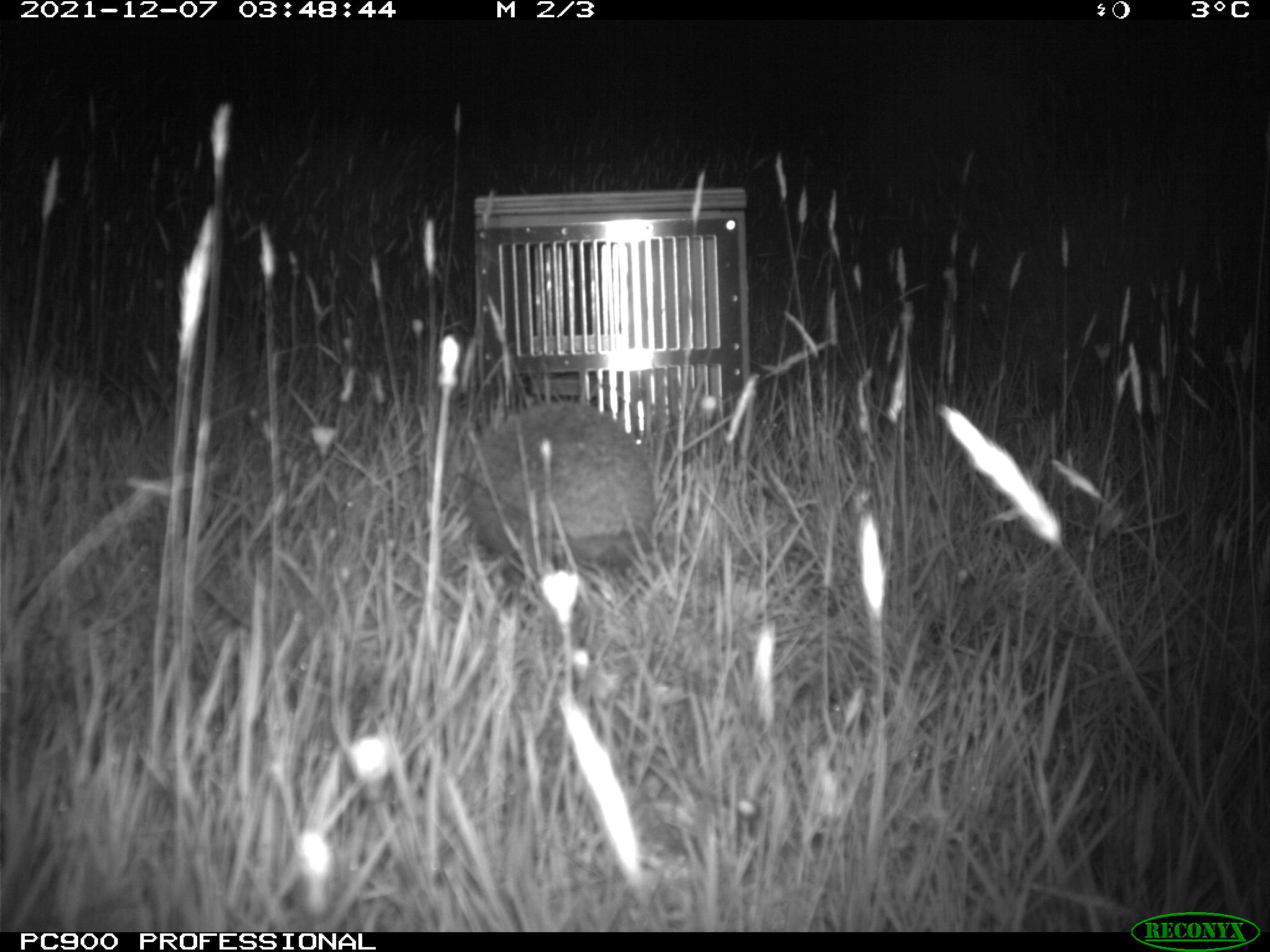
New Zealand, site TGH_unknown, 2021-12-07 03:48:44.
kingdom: Animalia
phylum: Chordata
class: Mammalia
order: Eulipotyphla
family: Erinaceidae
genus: Erinaceus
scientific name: Erinaceus europaeus europaeus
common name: european hedgehog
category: hedgehog